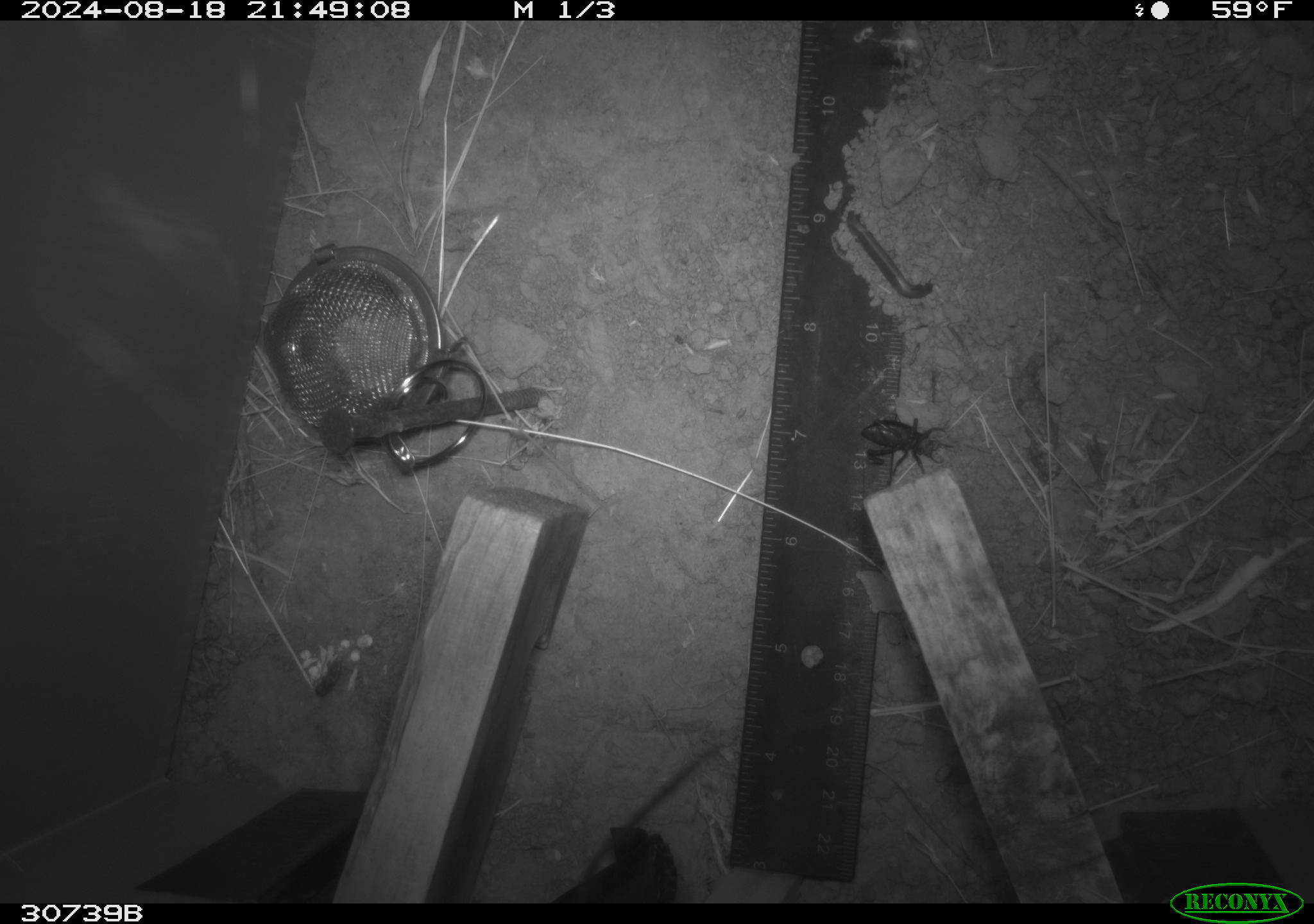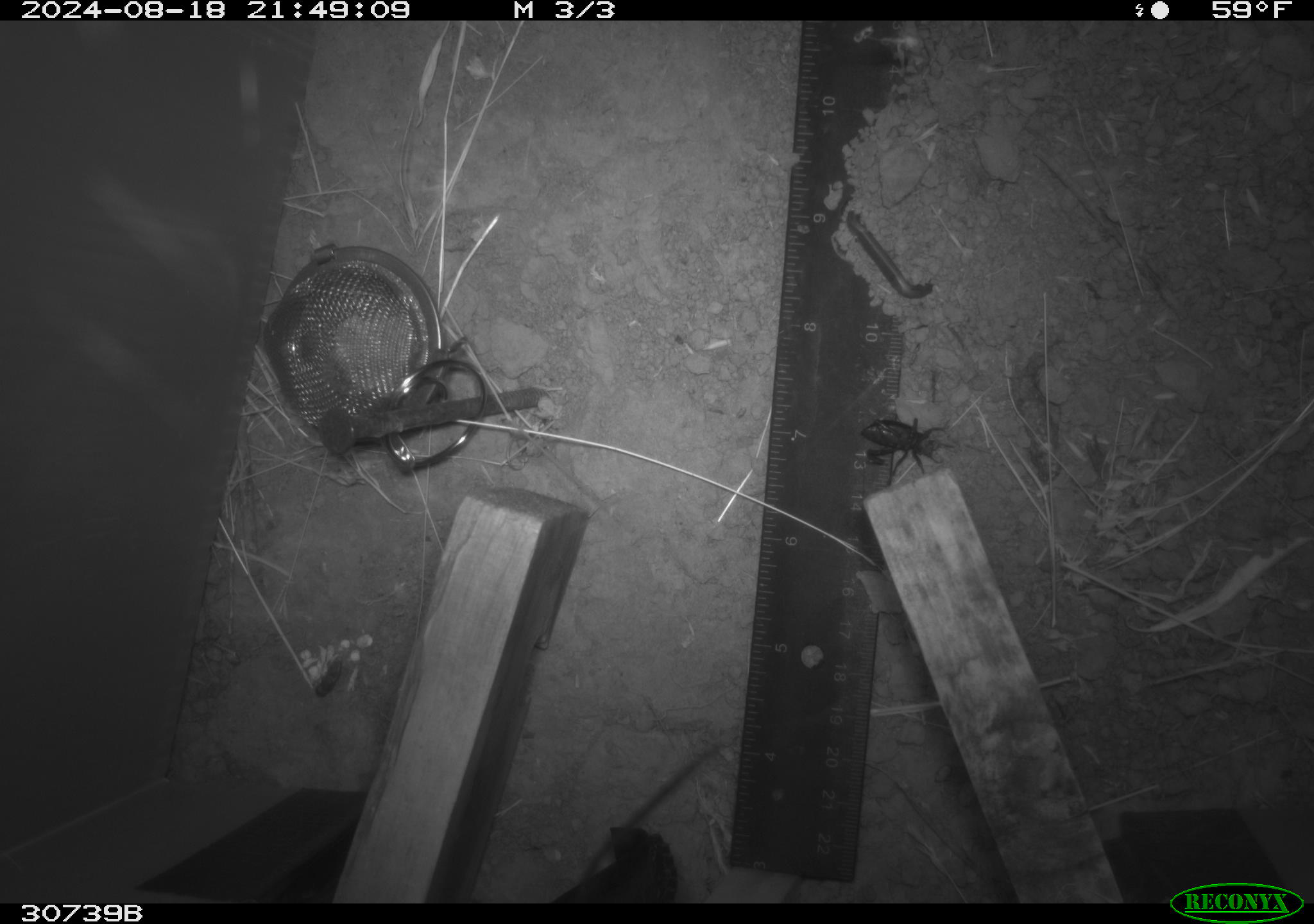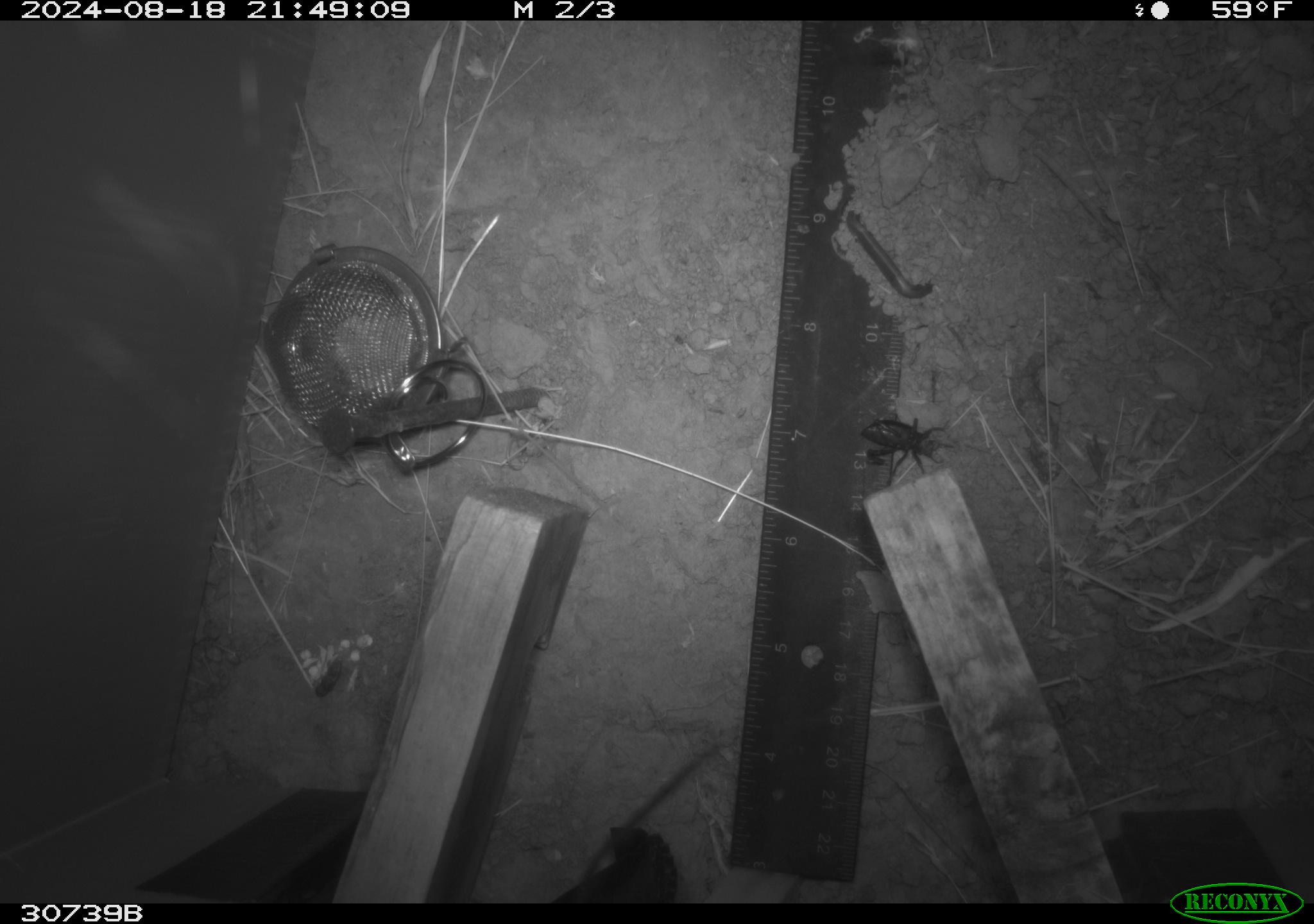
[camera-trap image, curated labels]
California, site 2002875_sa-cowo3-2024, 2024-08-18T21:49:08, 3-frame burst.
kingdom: Animalia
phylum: Arthropoda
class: Insecta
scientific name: Insecta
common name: insect